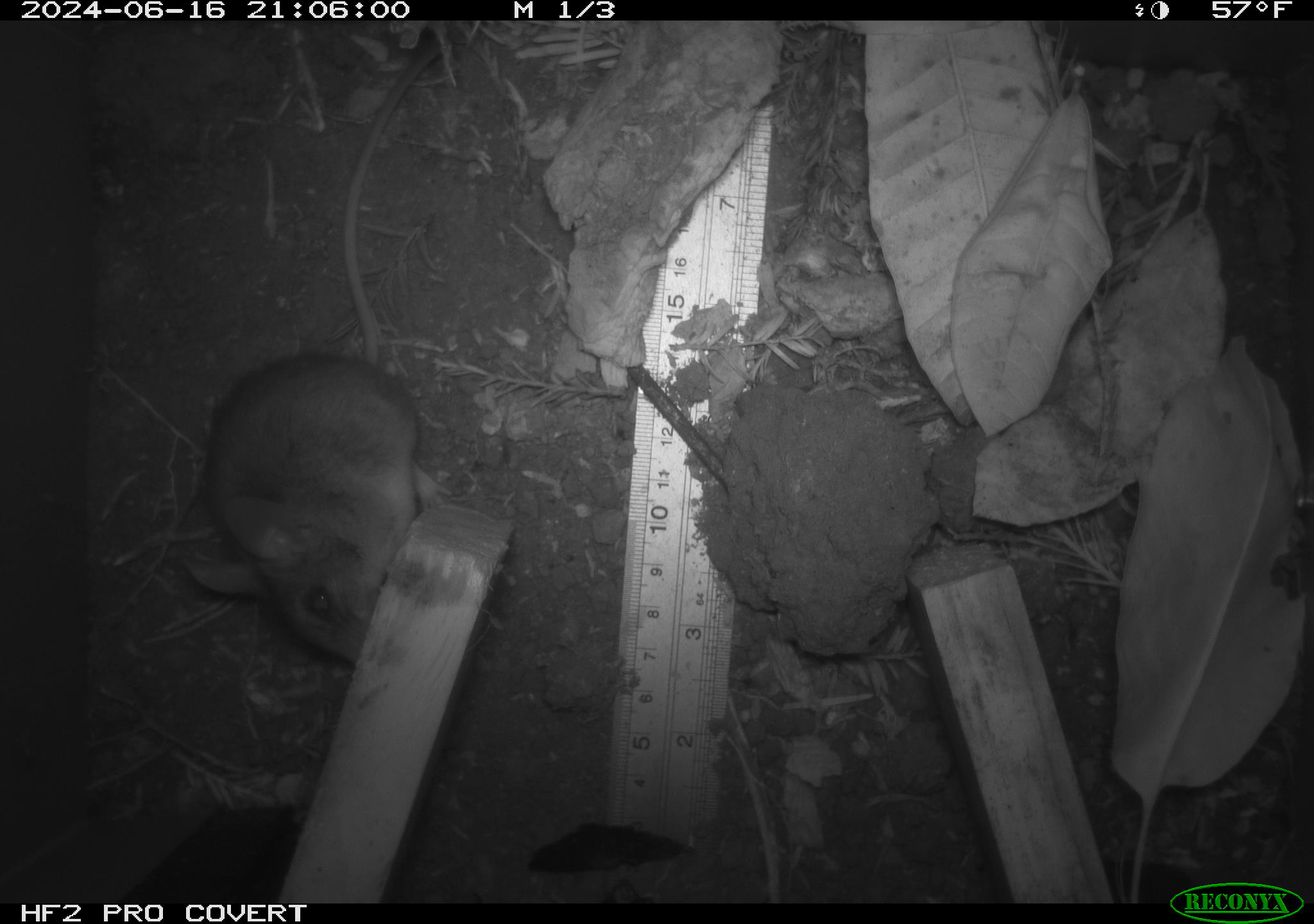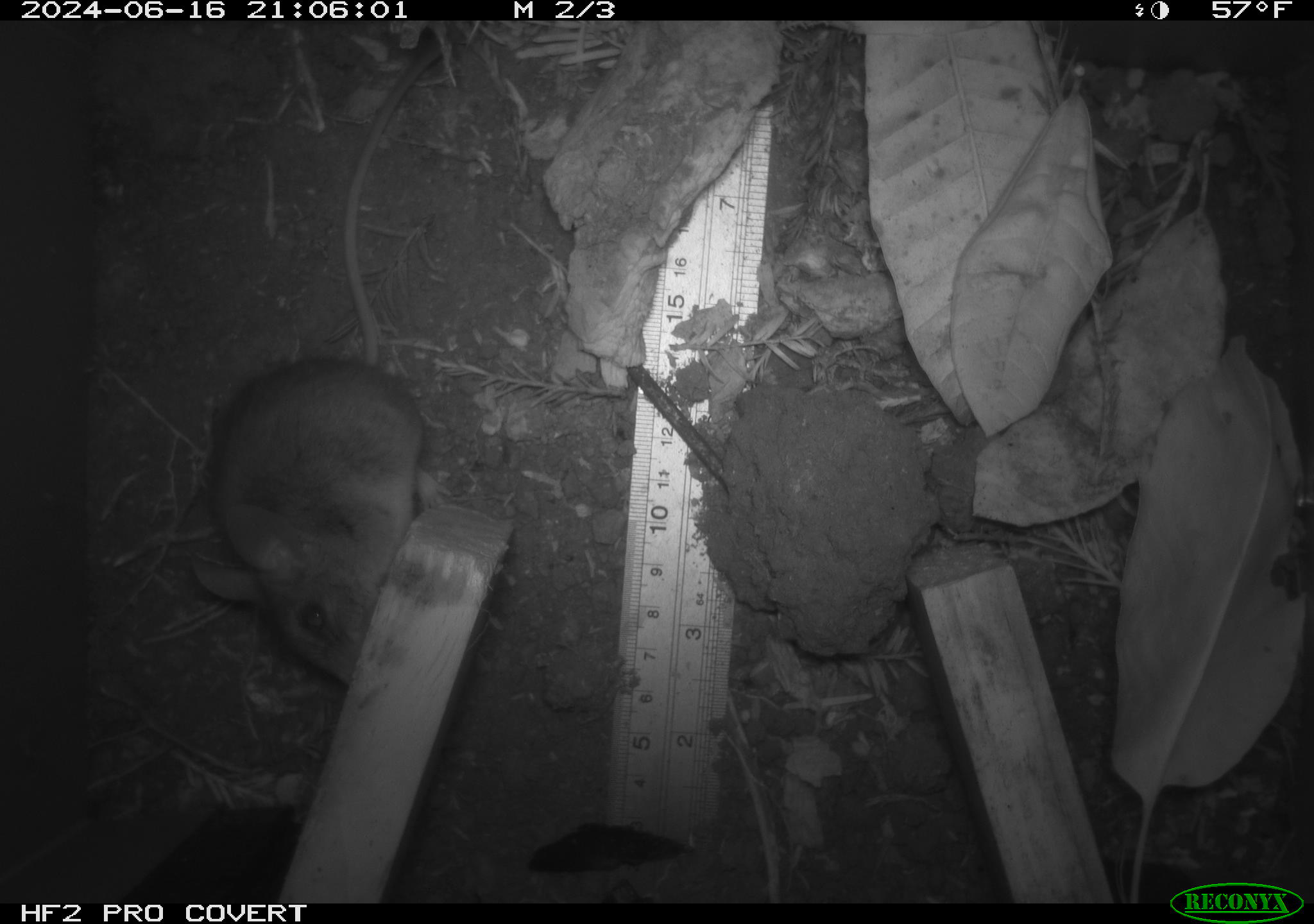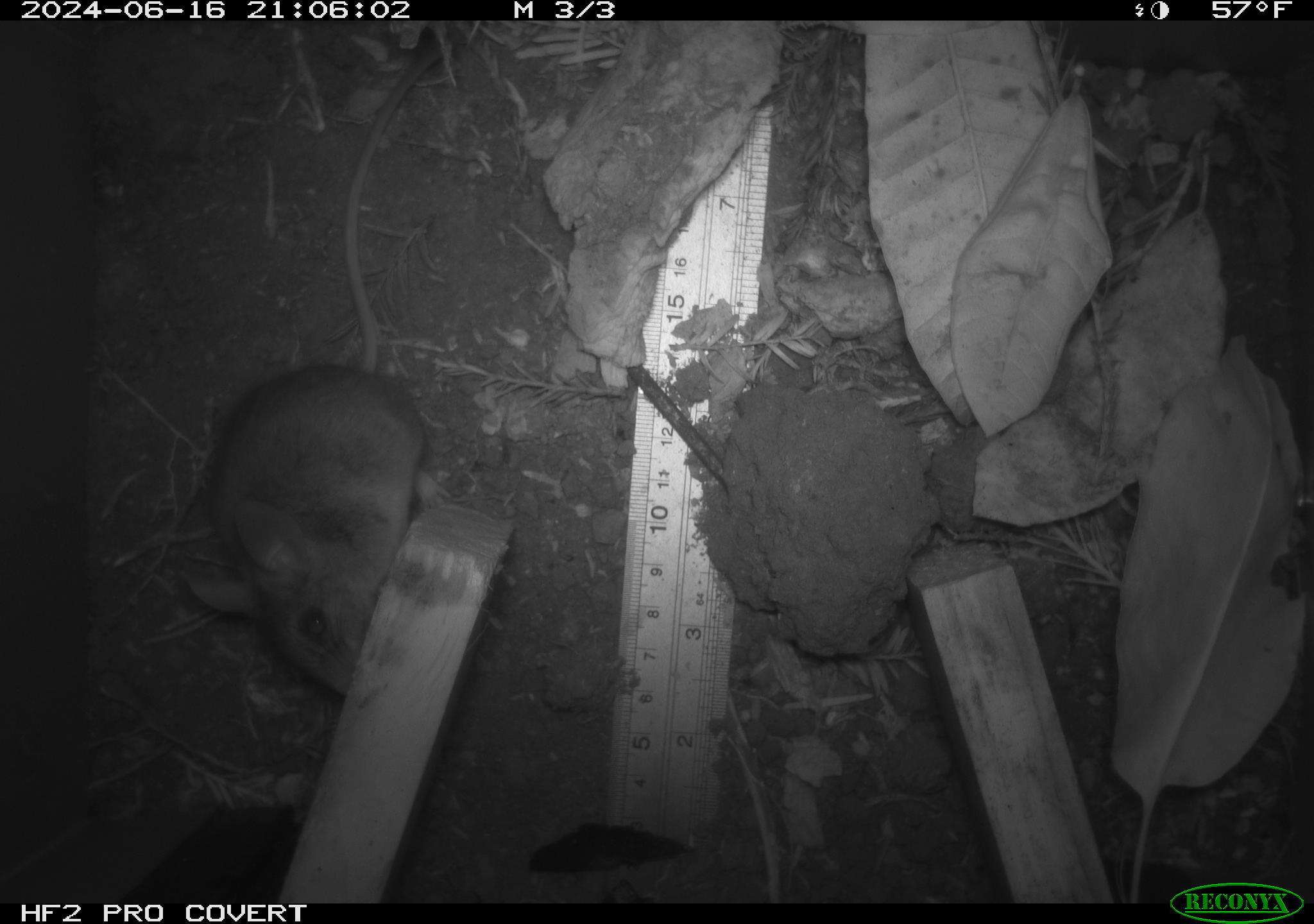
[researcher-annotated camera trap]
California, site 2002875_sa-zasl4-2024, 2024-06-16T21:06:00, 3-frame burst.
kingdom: Animalia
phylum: Chordata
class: Mammalia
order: Rodentia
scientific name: Rodentia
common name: mouse species